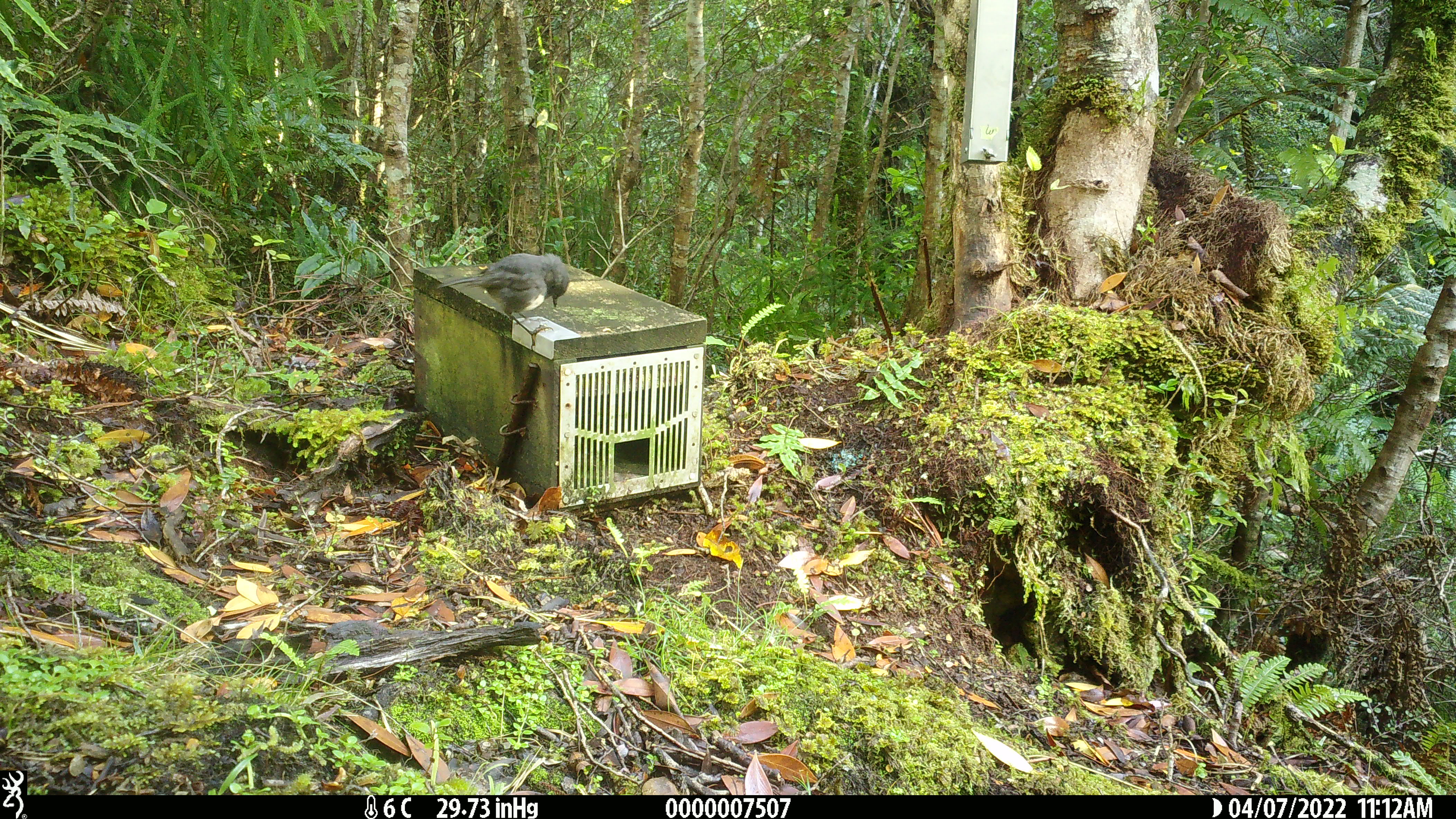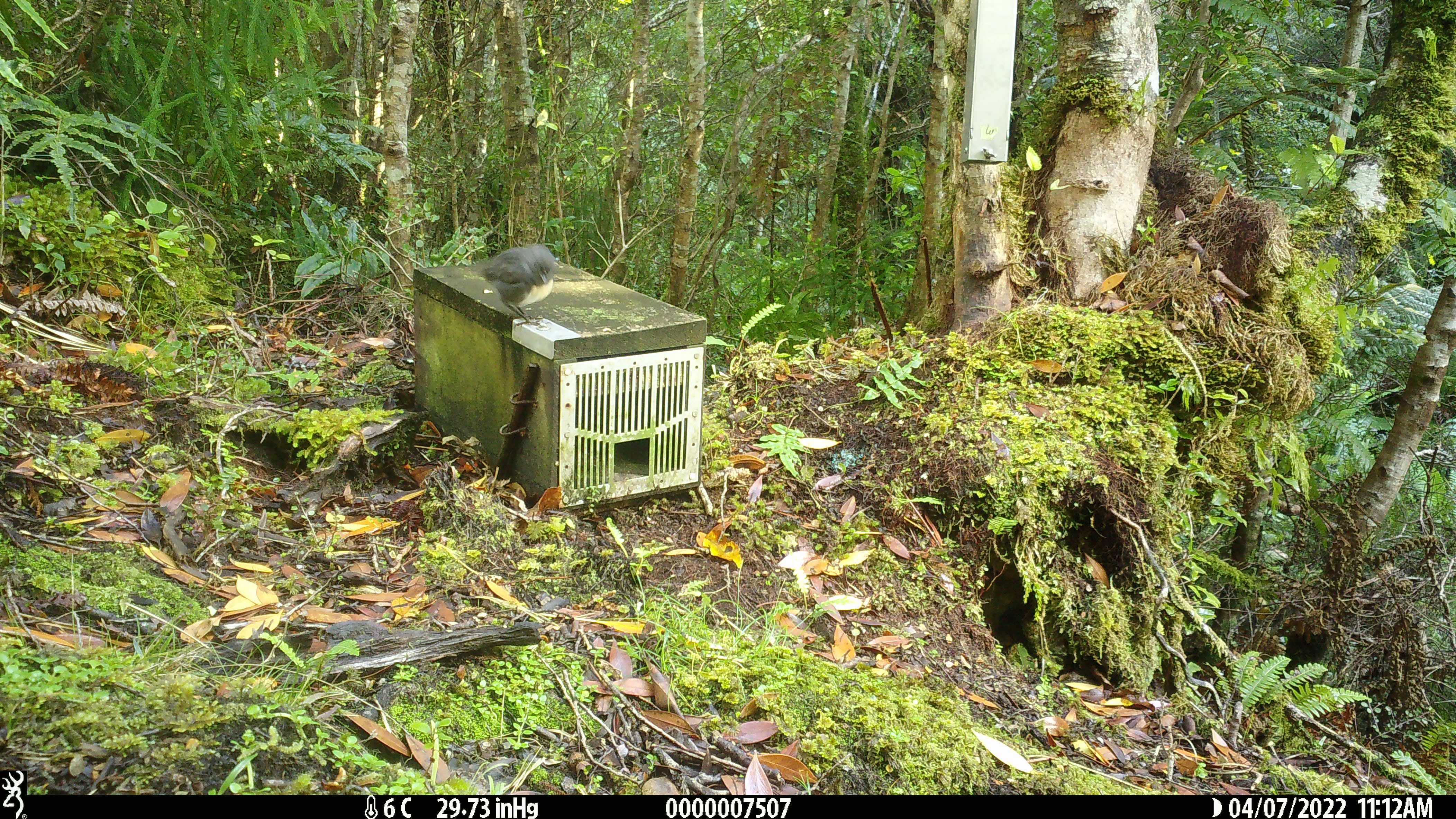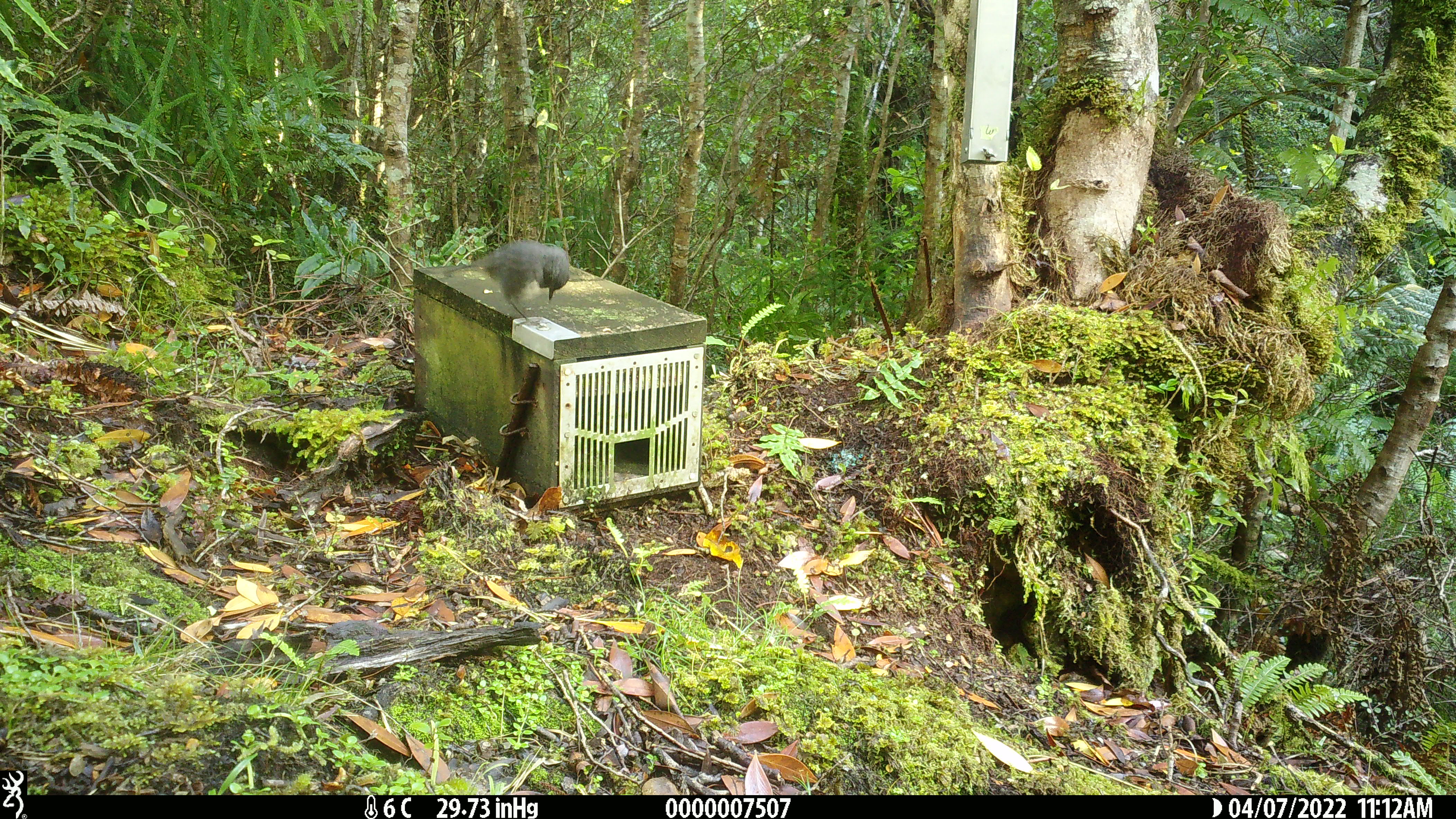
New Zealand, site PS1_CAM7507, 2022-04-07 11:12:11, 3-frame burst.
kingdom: Animalia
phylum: Chordata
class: Aves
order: Passeriformes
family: Petroicidae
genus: Petroica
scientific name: Petroica australis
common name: new zealand robin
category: robin